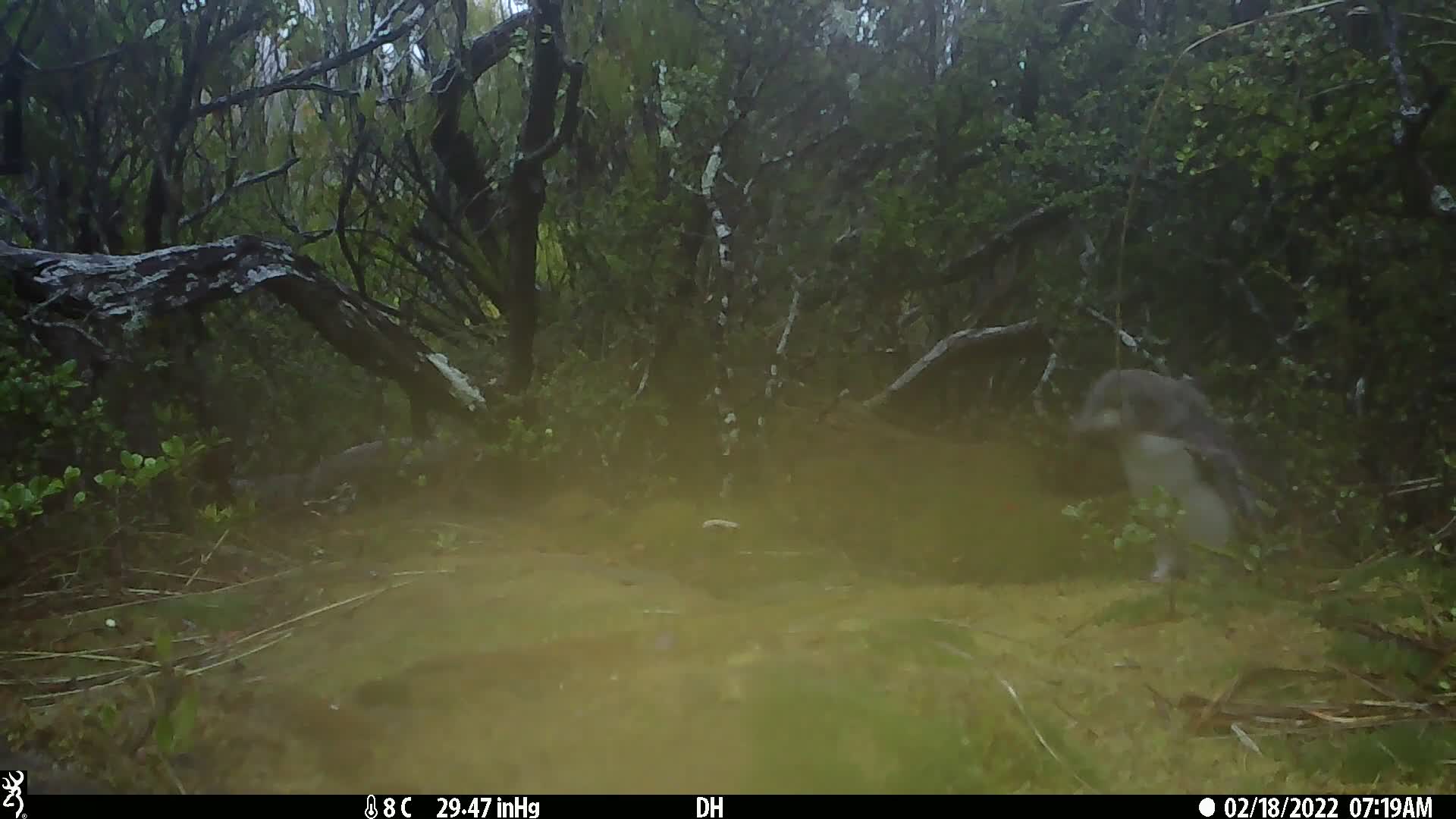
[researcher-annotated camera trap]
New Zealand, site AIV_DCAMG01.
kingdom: Animalia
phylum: Chordata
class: Aves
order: Sphenisciformes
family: Spheniscidae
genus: Megadyptes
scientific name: Megadyptes antipodes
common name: yellow-eyed penguin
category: yellow eyed penguin